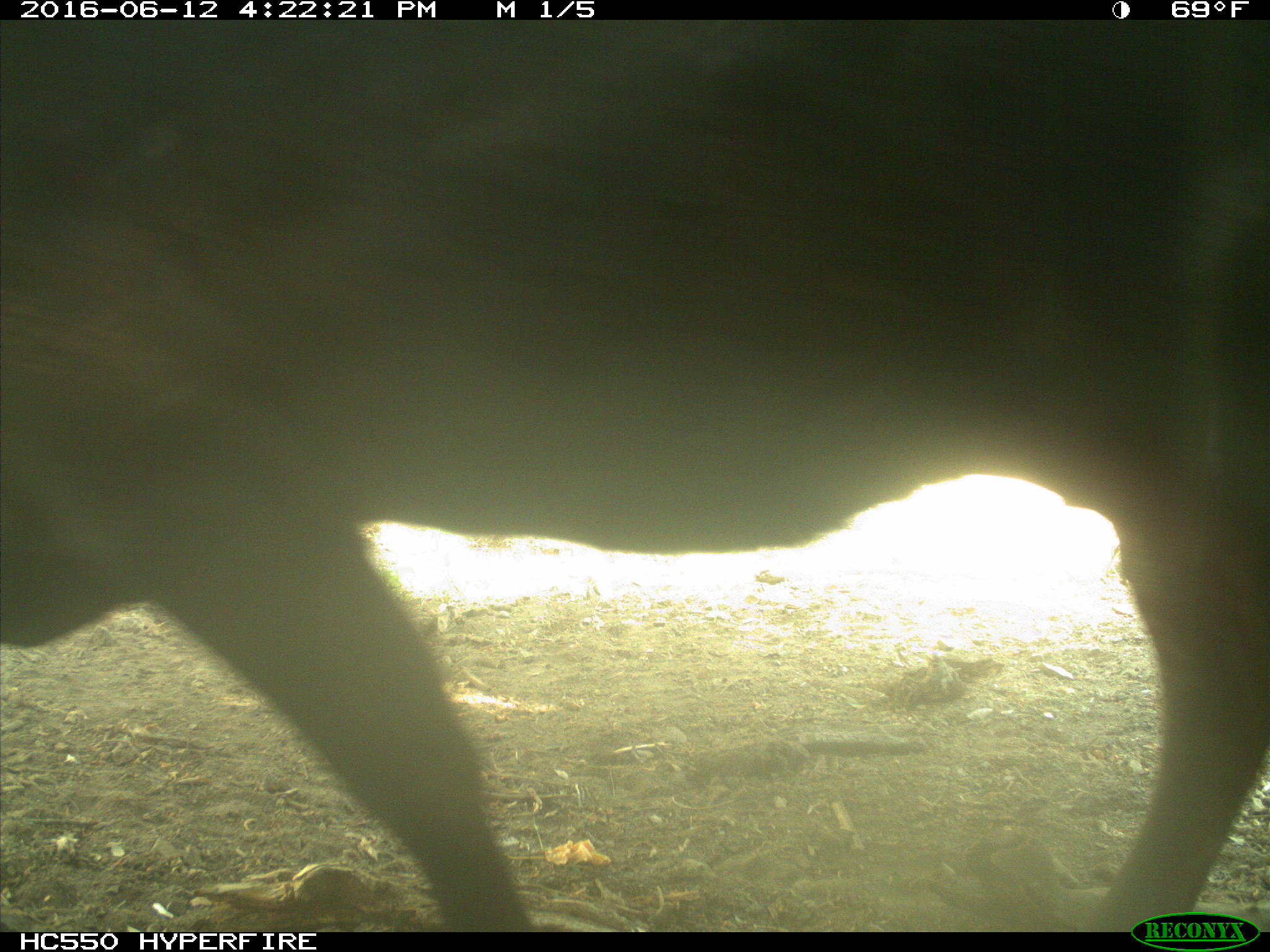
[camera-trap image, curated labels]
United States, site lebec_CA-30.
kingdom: Animalia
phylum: Chordata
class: Mammalia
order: Artiodactyla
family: Bovidae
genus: Bos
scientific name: Bos taurus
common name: domestic cow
Bos taurus (domestic cow).